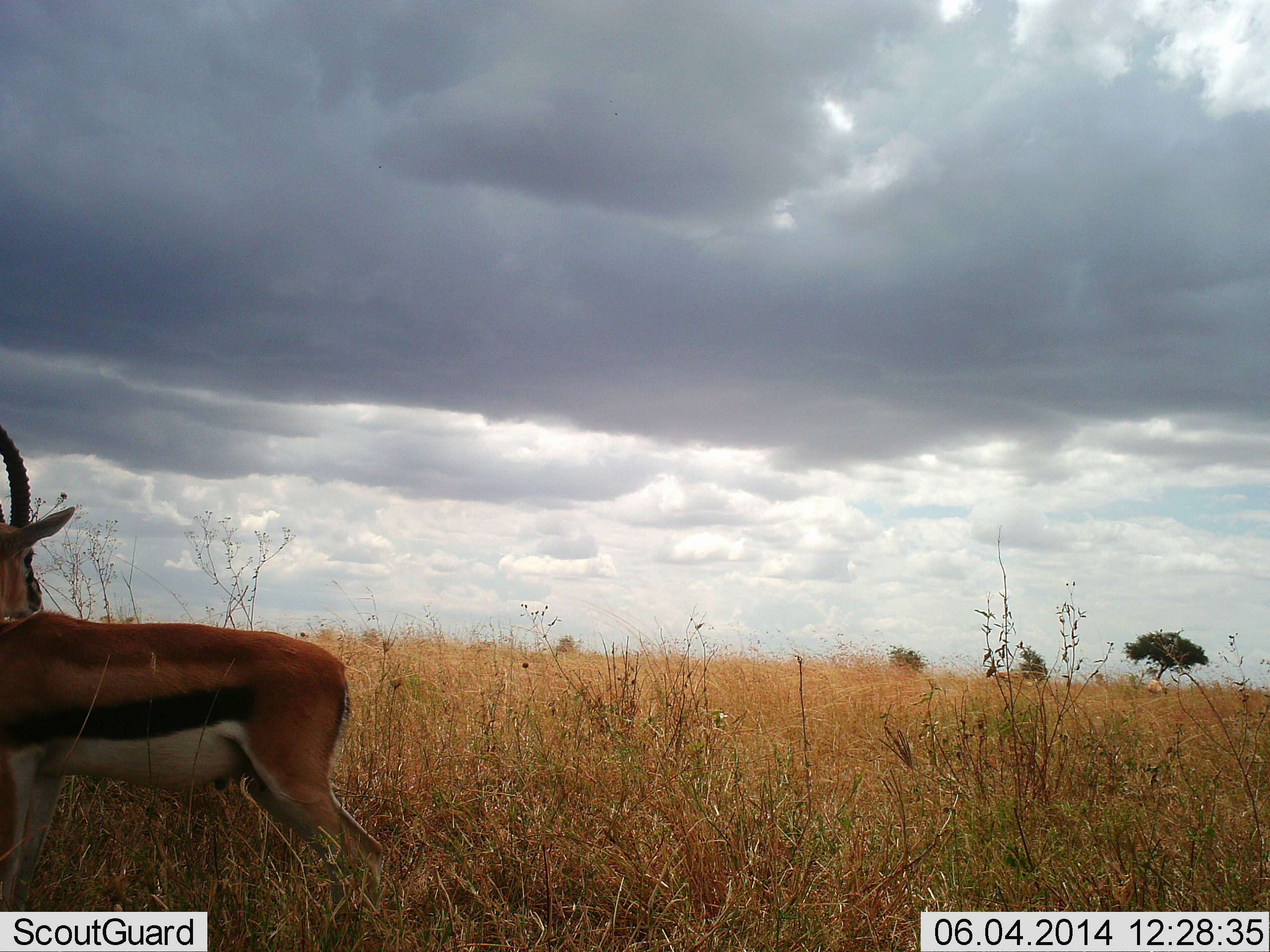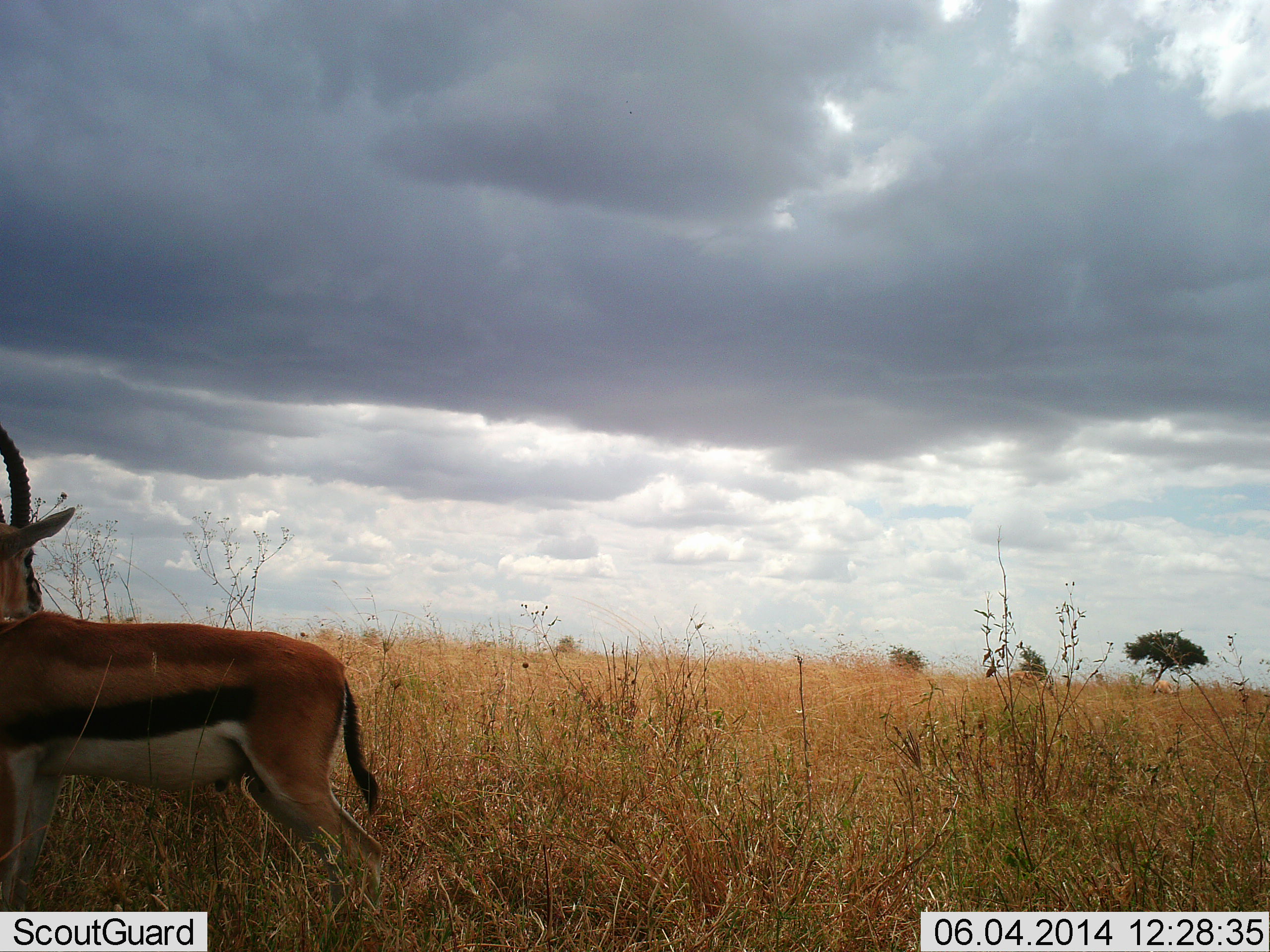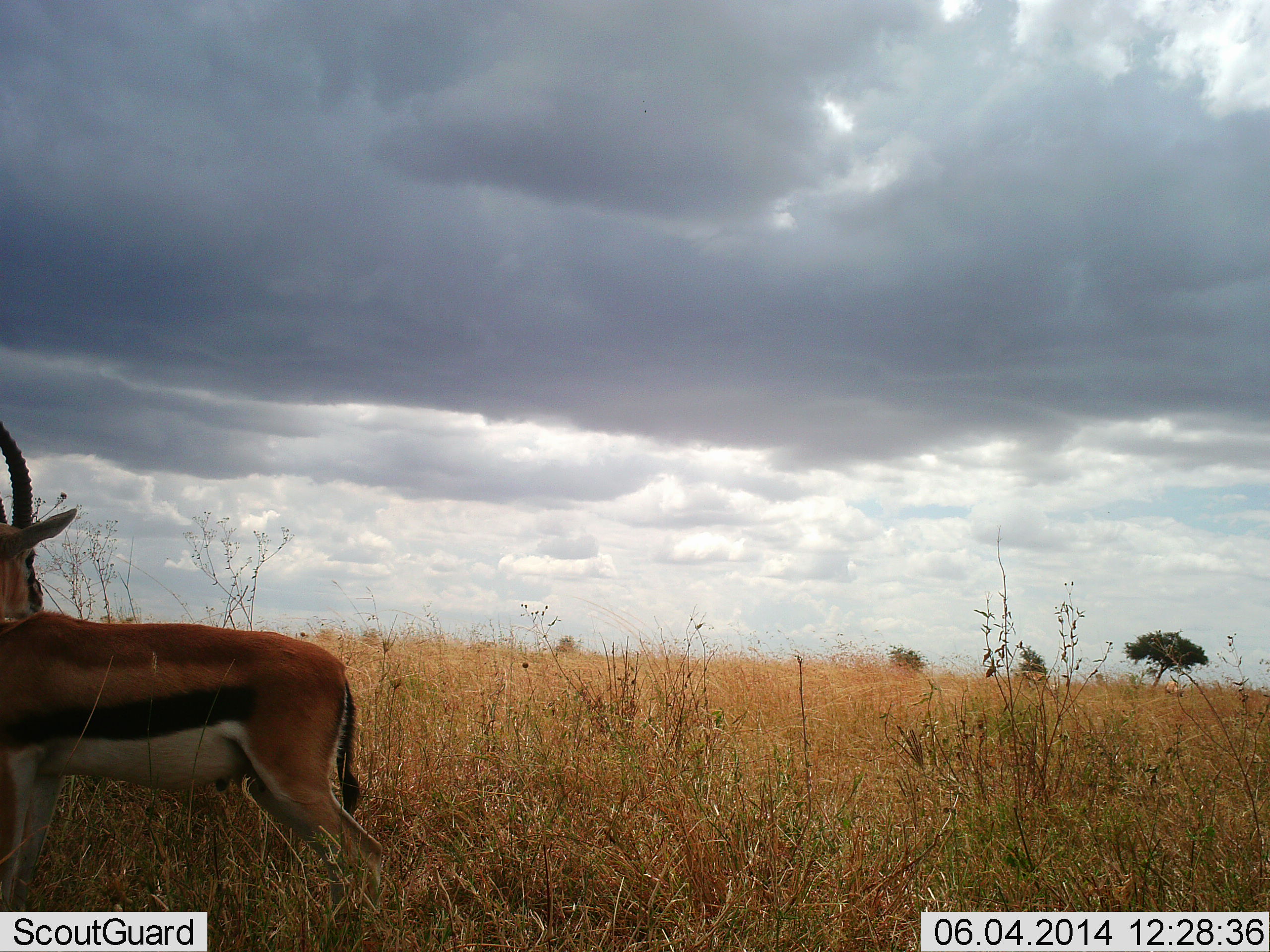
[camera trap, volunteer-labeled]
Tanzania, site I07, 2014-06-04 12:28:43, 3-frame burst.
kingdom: Animalia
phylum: Chordata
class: Mammalia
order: Artiodactyla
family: Bovidae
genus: Eudorcas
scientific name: Eudorcas thomsonii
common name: thomson's gazelle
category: gazellethomsons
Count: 1.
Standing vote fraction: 91%.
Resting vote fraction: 0%.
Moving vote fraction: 18%.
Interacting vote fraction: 0%.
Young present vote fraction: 0%.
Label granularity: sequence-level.